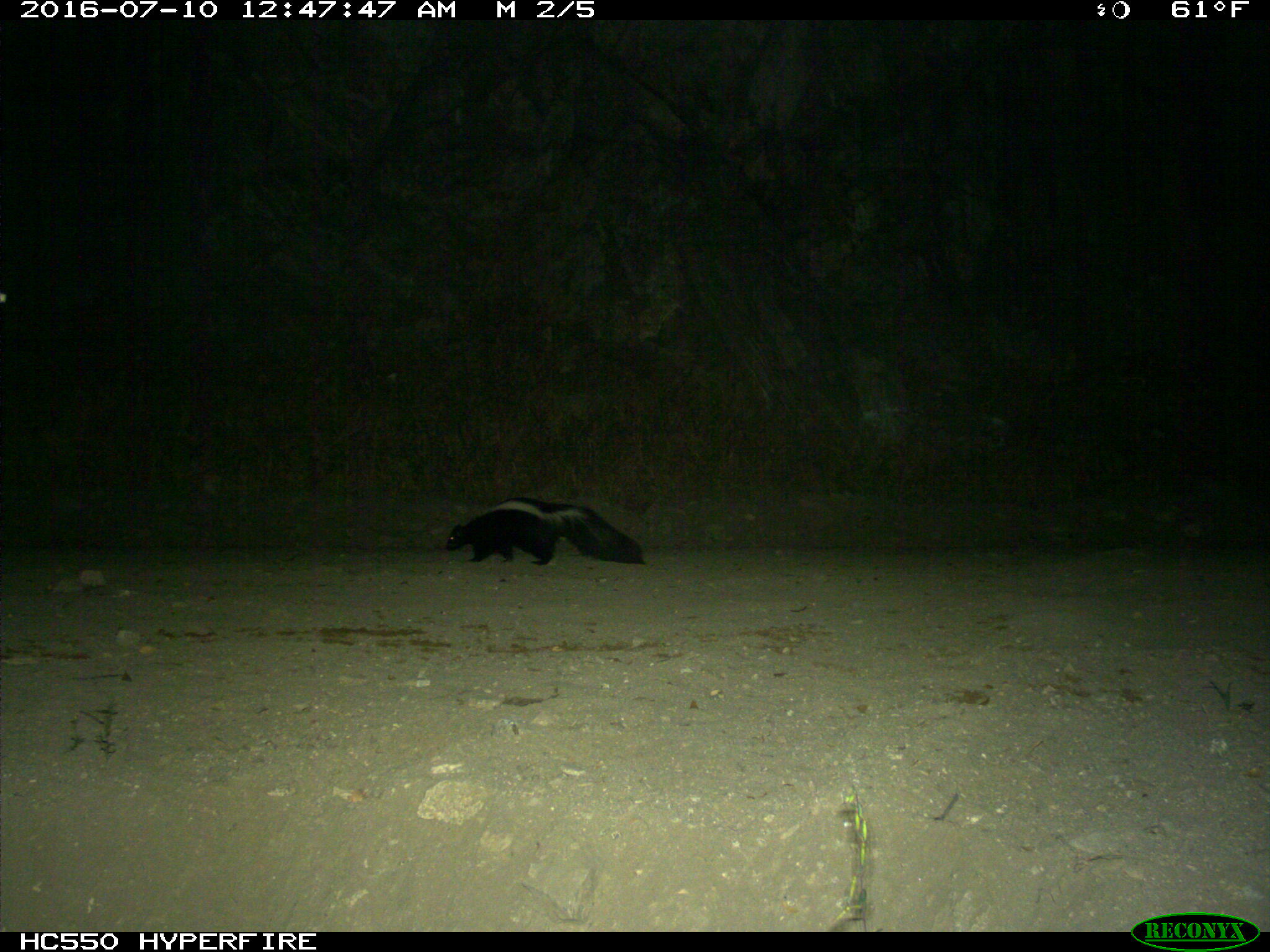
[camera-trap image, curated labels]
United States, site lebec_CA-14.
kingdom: Animalia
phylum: Chordata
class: Mammalia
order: Carnivora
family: Mephitidae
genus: Mephitis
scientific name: Mephitis mephitis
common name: striped skunk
Mephitis mephitis (striped skunk).